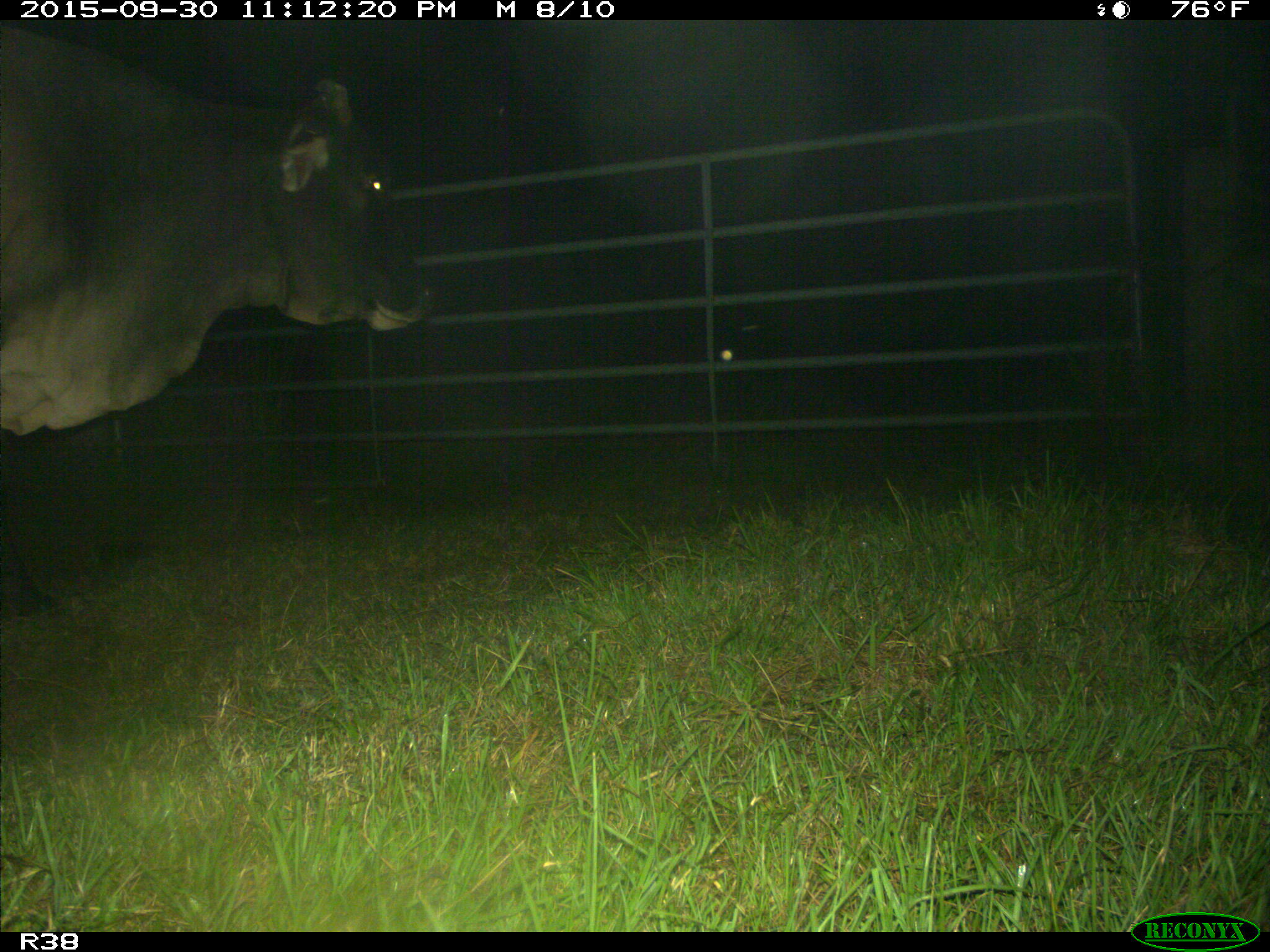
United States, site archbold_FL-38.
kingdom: Animalia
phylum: Chordata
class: Mammalia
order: Artiodactyla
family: Bovidae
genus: Bos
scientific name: Bos taurus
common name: domestic cow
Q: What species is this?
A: Bos taurus (domestic cow).